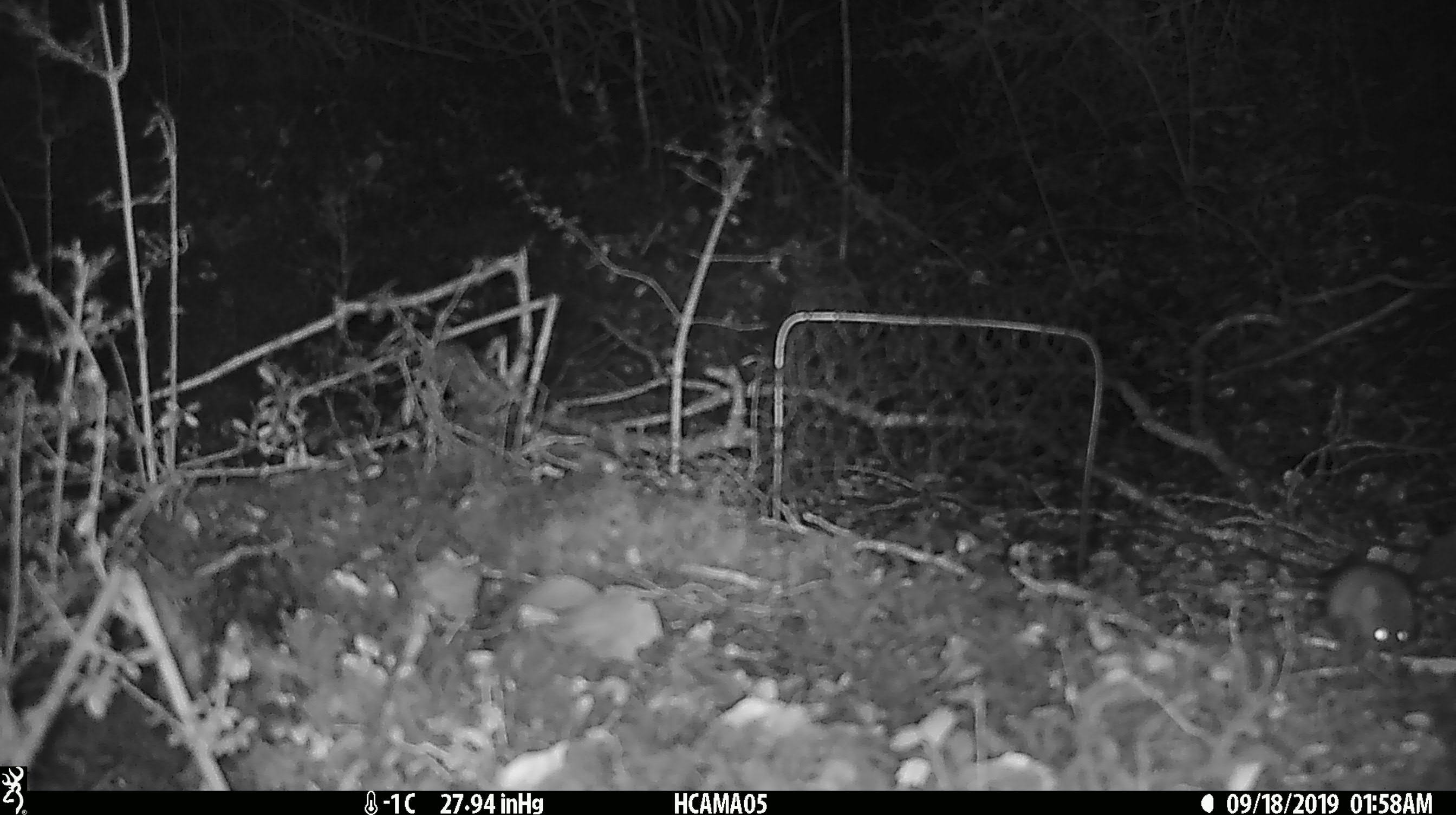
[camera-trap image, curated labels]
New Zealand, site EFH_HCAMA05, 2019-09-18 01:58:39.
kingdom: Animalia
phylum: Chordata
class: Mammalia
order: Rodentia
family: Muridae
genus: Mus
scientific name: Mus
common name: mouse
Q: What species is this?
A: Mouse (Mus).